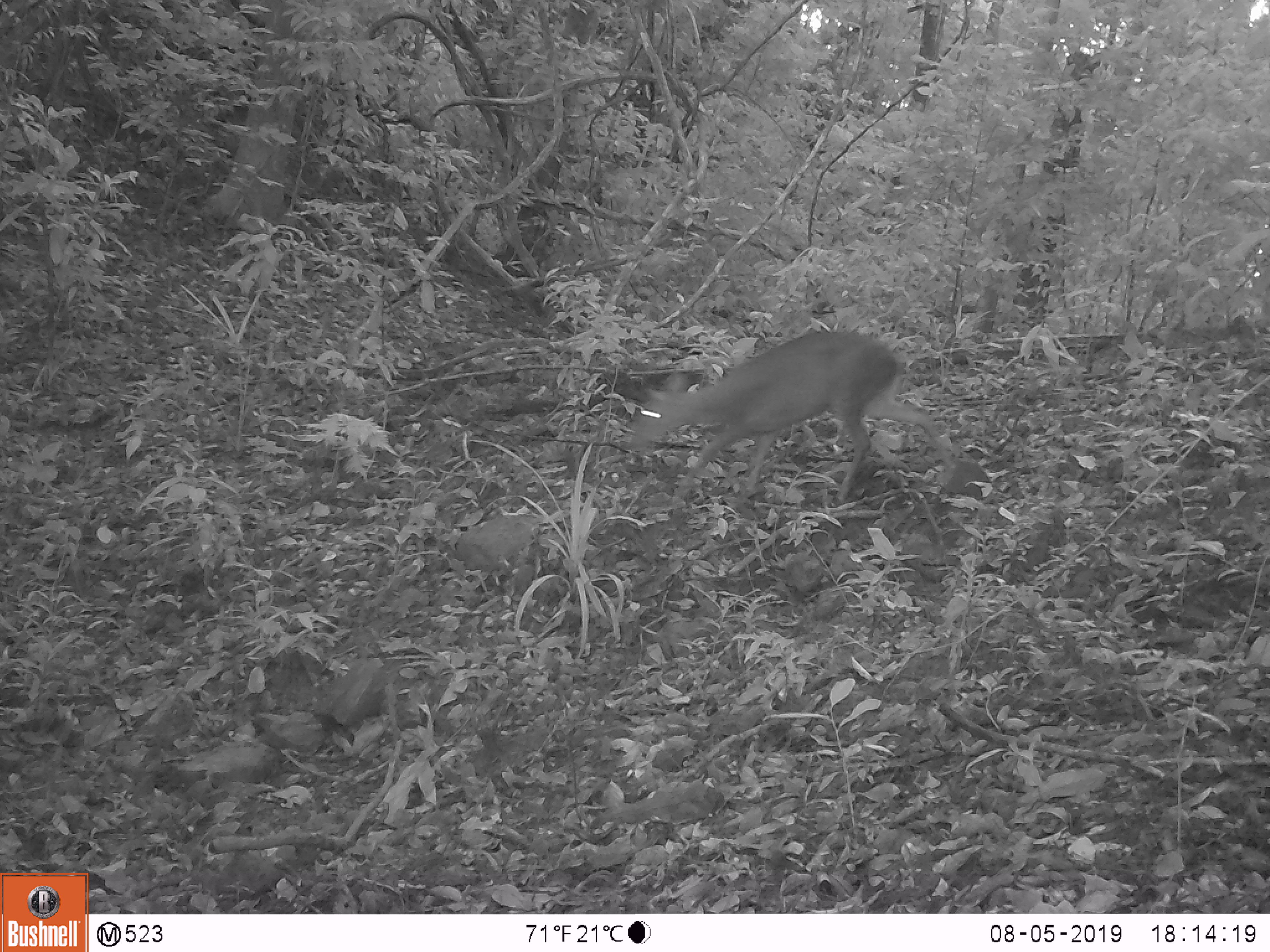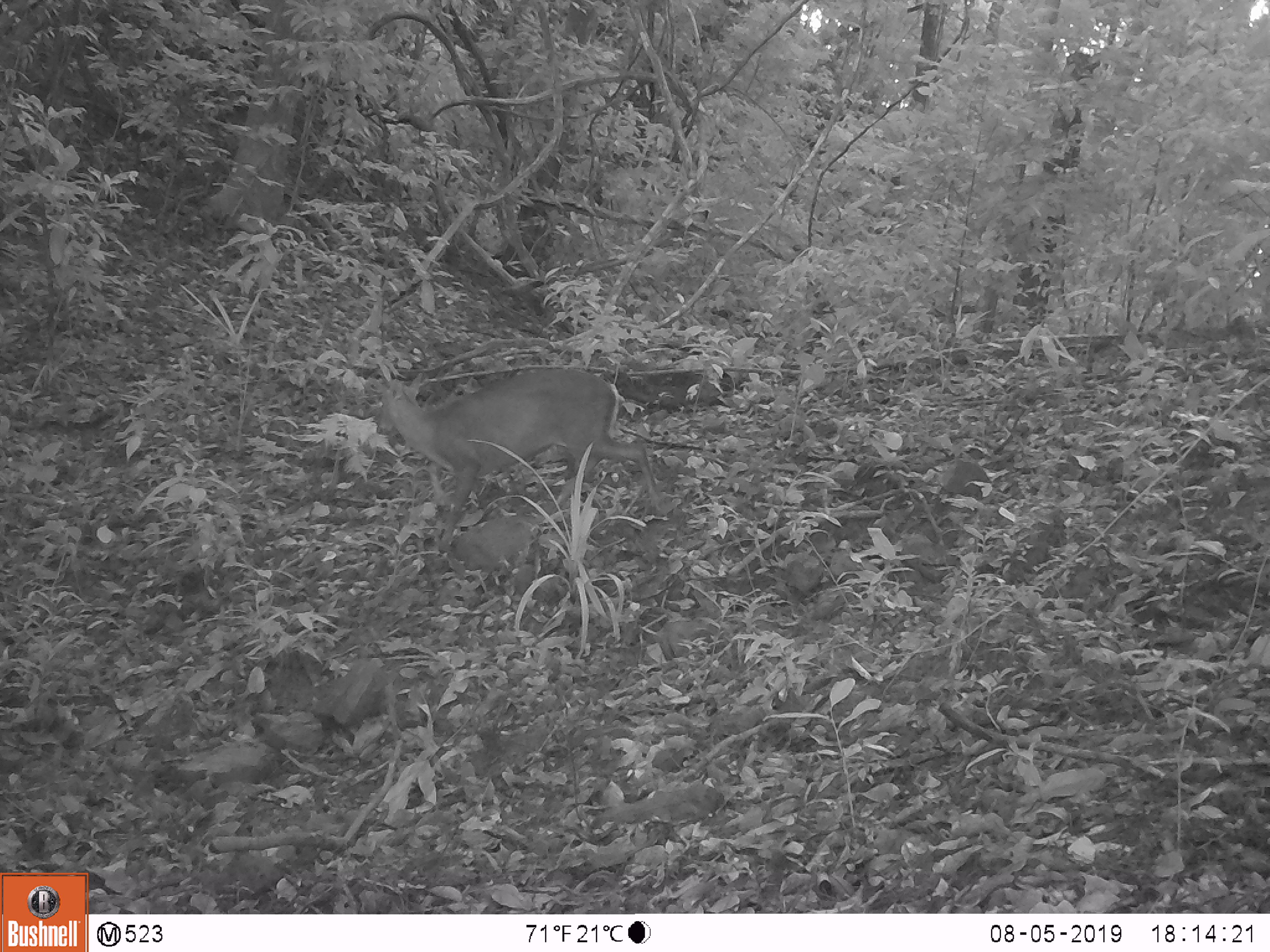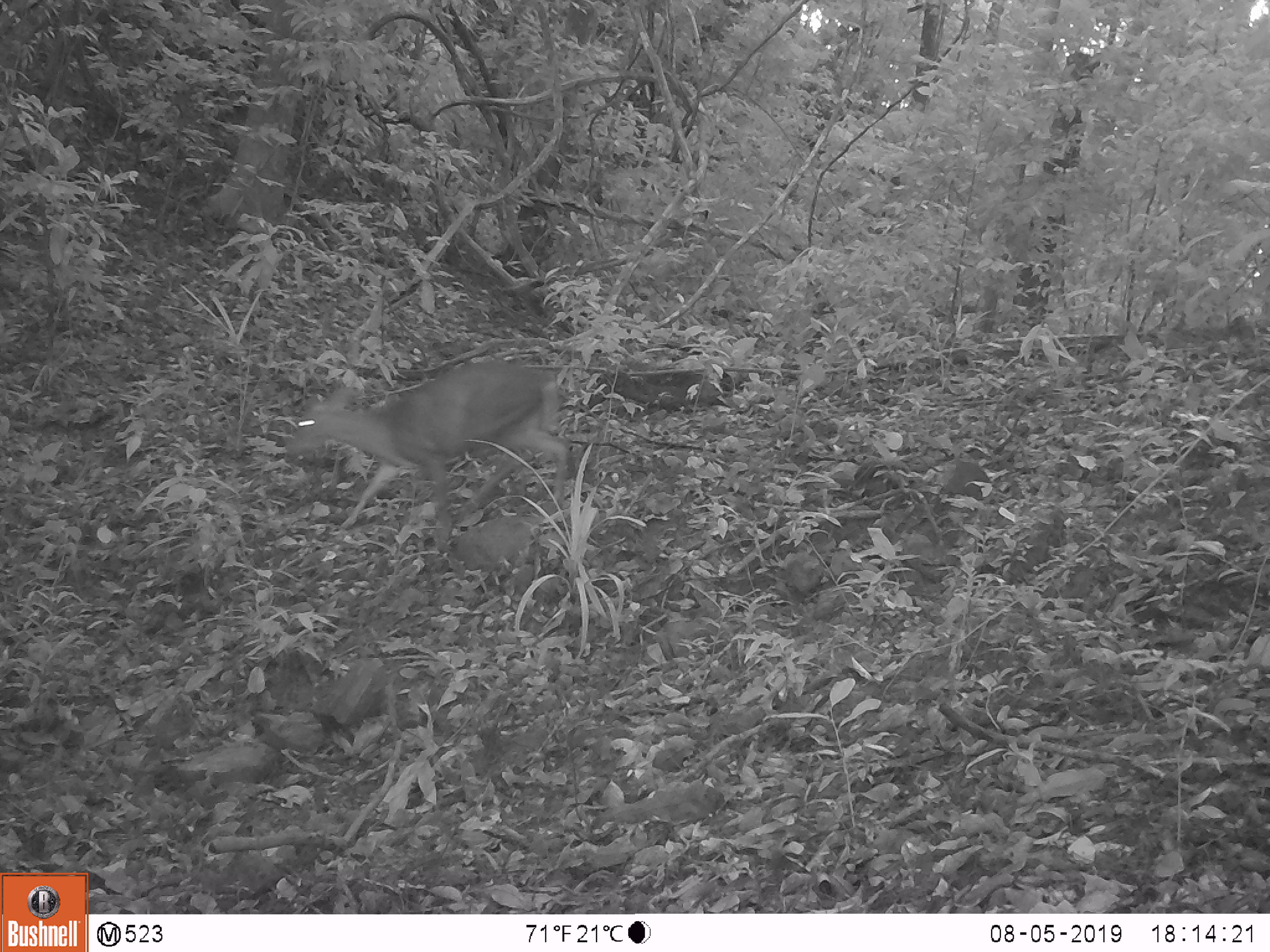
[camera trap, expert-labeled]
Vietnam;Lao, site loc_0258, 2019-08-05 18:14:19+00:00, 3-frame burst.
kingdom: Animalia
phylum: Chordata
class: Mammalia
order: Artiodactyla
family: Cervidae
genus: Muntiacus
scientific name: Muntiacus rooseveltorum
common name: roosevelt's muntjac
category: roosevelts muntjac group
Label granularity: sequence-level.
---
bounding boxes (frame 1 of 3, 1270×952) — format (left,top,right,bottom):
roosevelts muntjac group: (614,331,954,508)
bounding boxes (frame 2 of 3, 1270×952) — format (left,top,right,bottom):
roosevelts muntjac group: (376,368,667,553)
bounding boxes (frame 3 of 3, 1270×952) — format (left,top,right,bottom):
roosevelts muntjac group: (285,361,567,553)